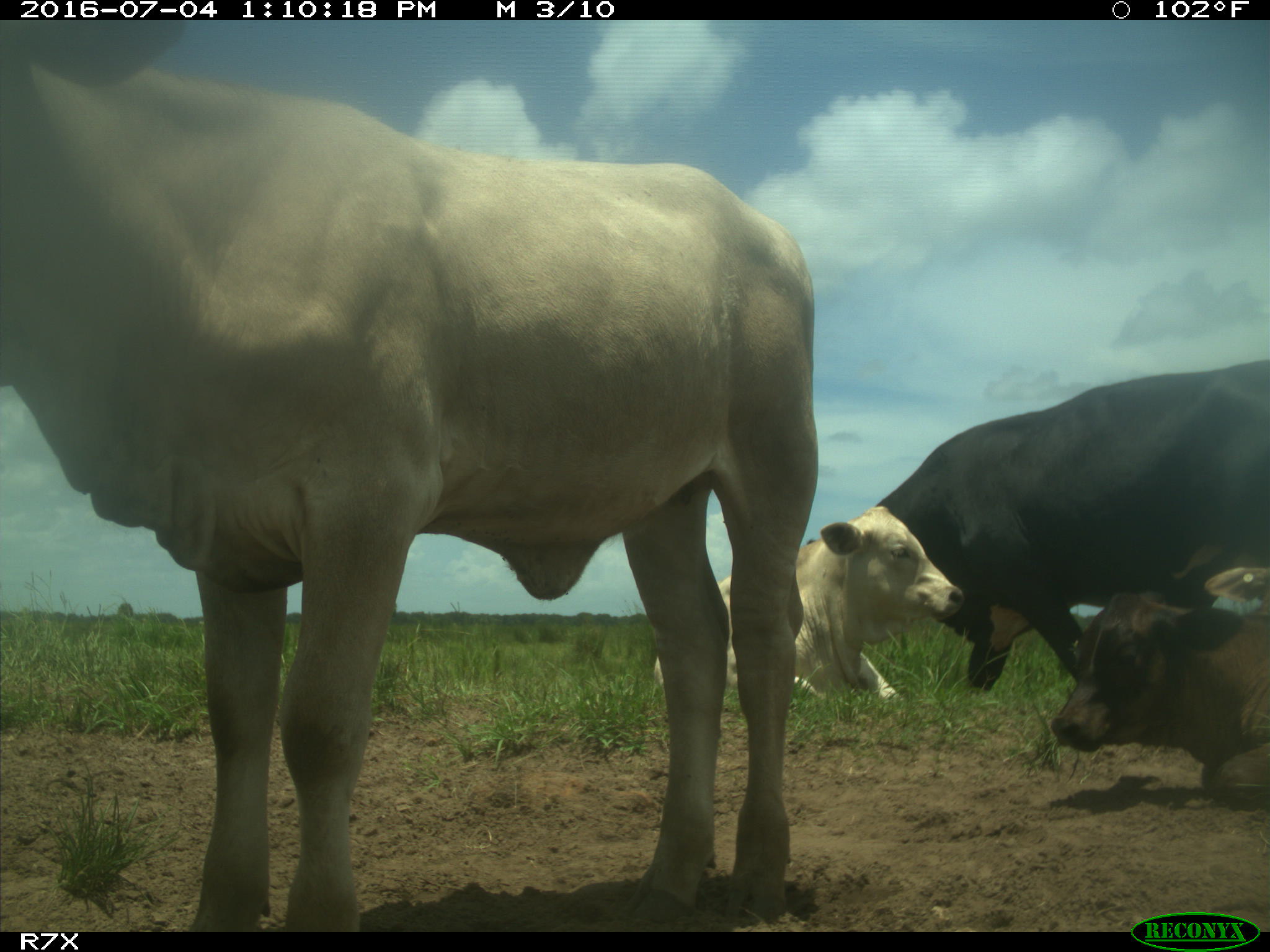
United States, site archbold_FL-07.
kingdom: Animalia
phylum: Chordata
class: Mammalia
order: Artiodactyla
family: Bovidae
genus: Bos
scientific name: Bos taurus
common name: domestic cow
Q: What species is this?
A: Bos taurus (domestic cow).